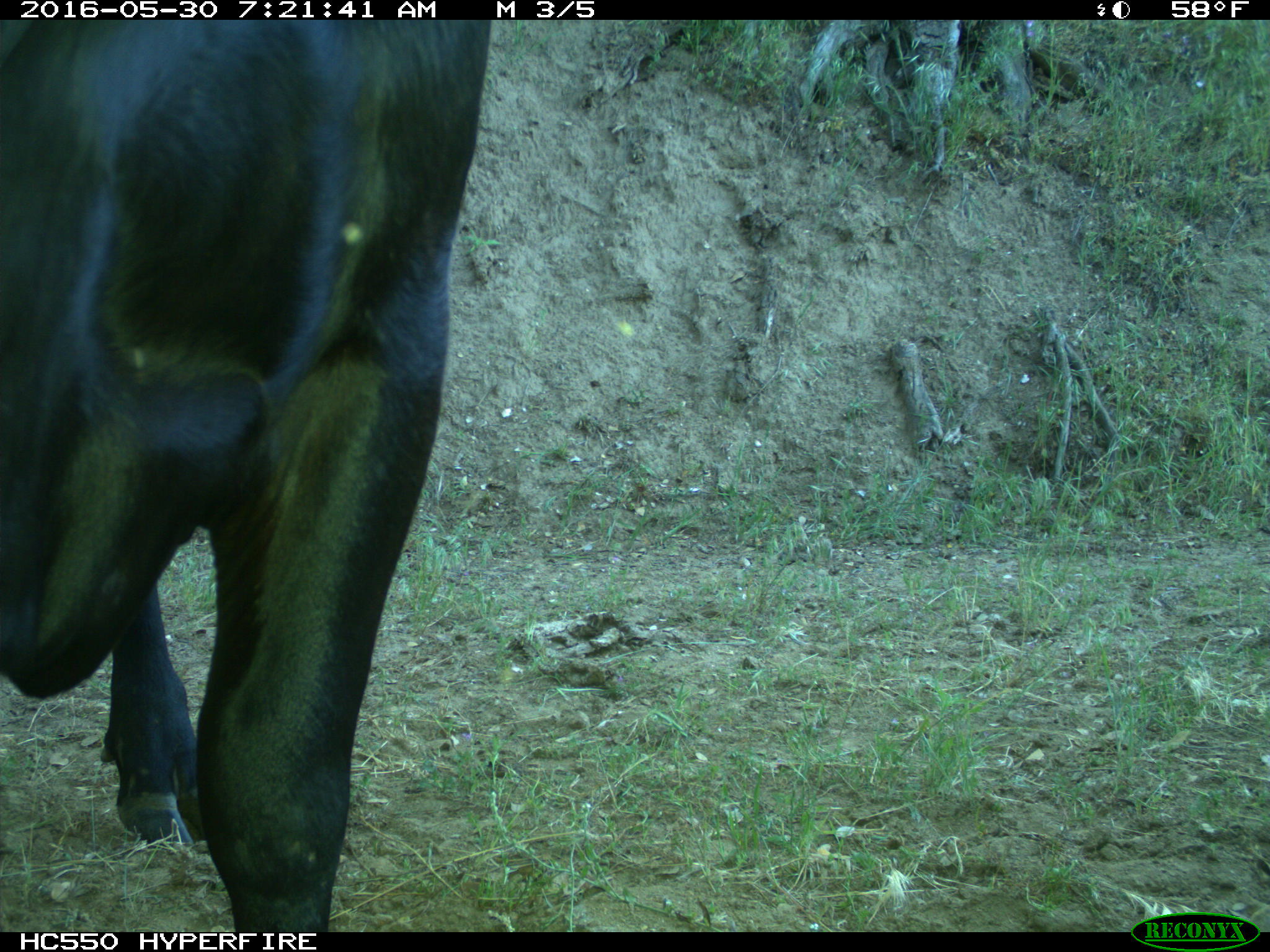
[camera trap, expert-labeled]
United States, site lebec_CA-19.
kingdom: Animalia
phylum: Chordata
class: Mammalia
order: Artiodactyla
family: Bovidae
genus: Bos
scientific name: Bos taurus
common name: domestic cow